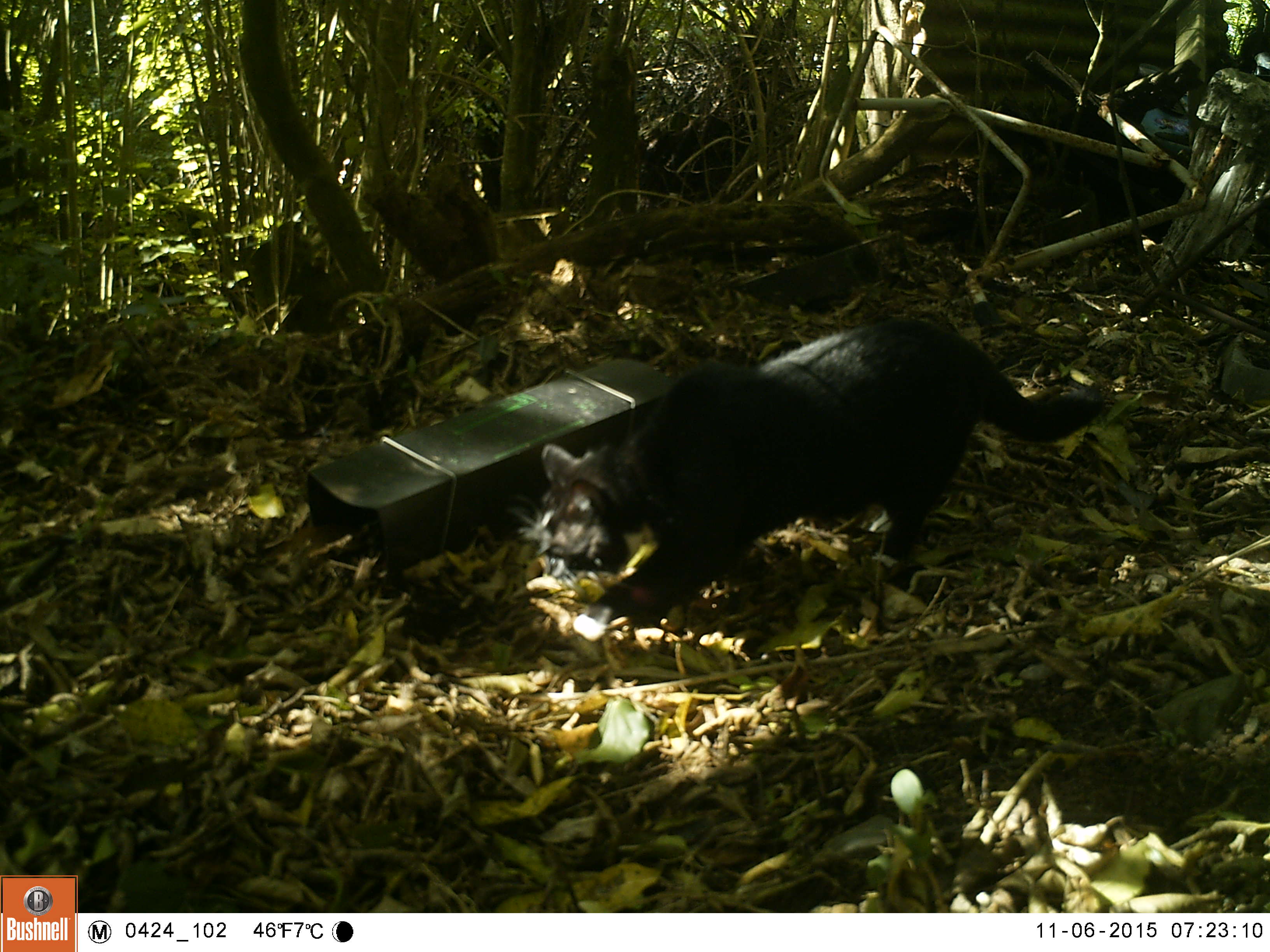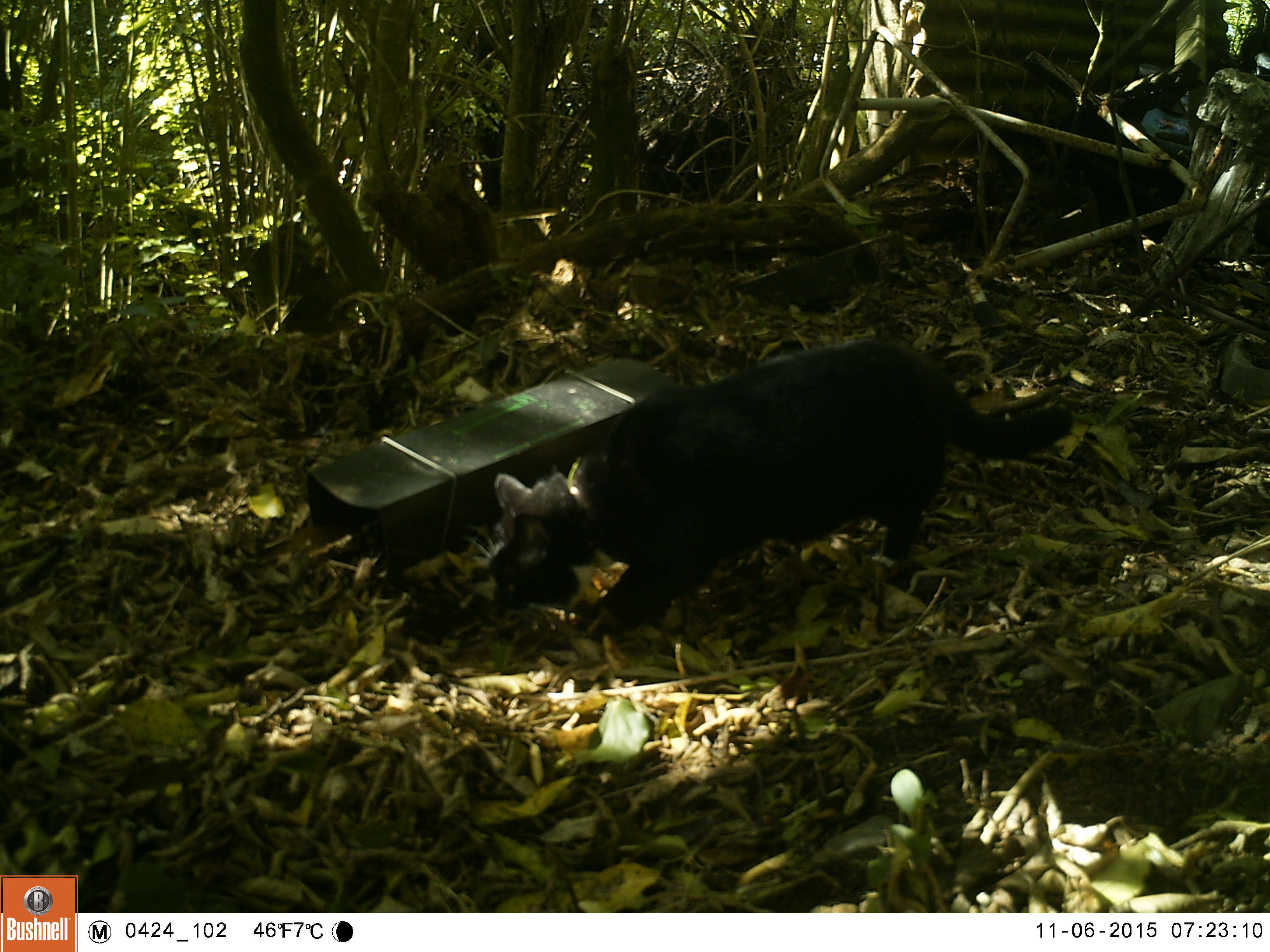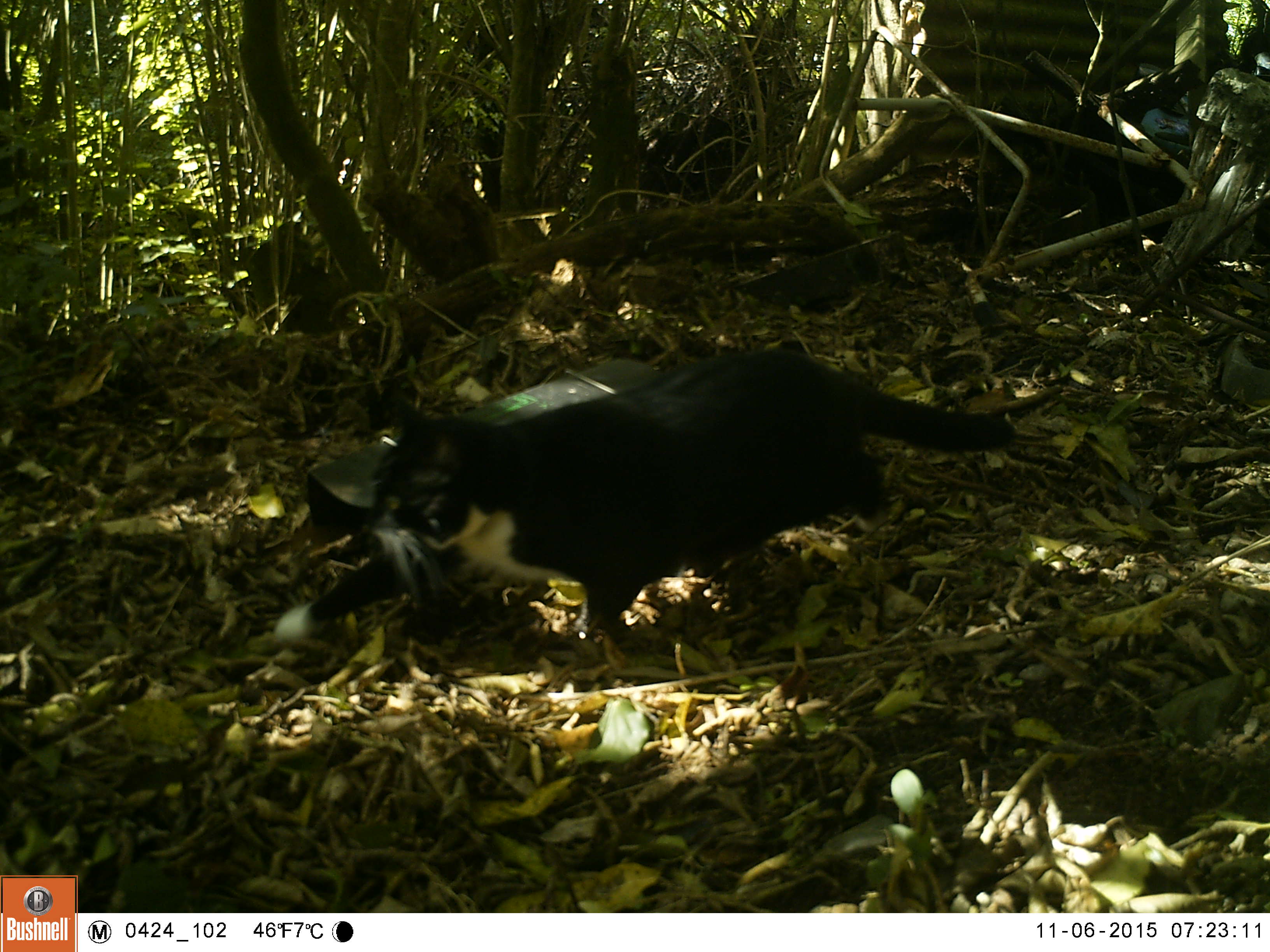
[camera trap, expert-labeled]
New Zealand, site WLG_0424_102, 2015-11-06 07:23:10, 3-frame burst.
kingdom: Animalia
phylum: Chordata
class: Mammalia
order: Carnivora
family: Felidae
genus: Felis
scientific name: Felis catus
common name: domestic cat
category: cat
Cat (domestic cat) (Felis catus).